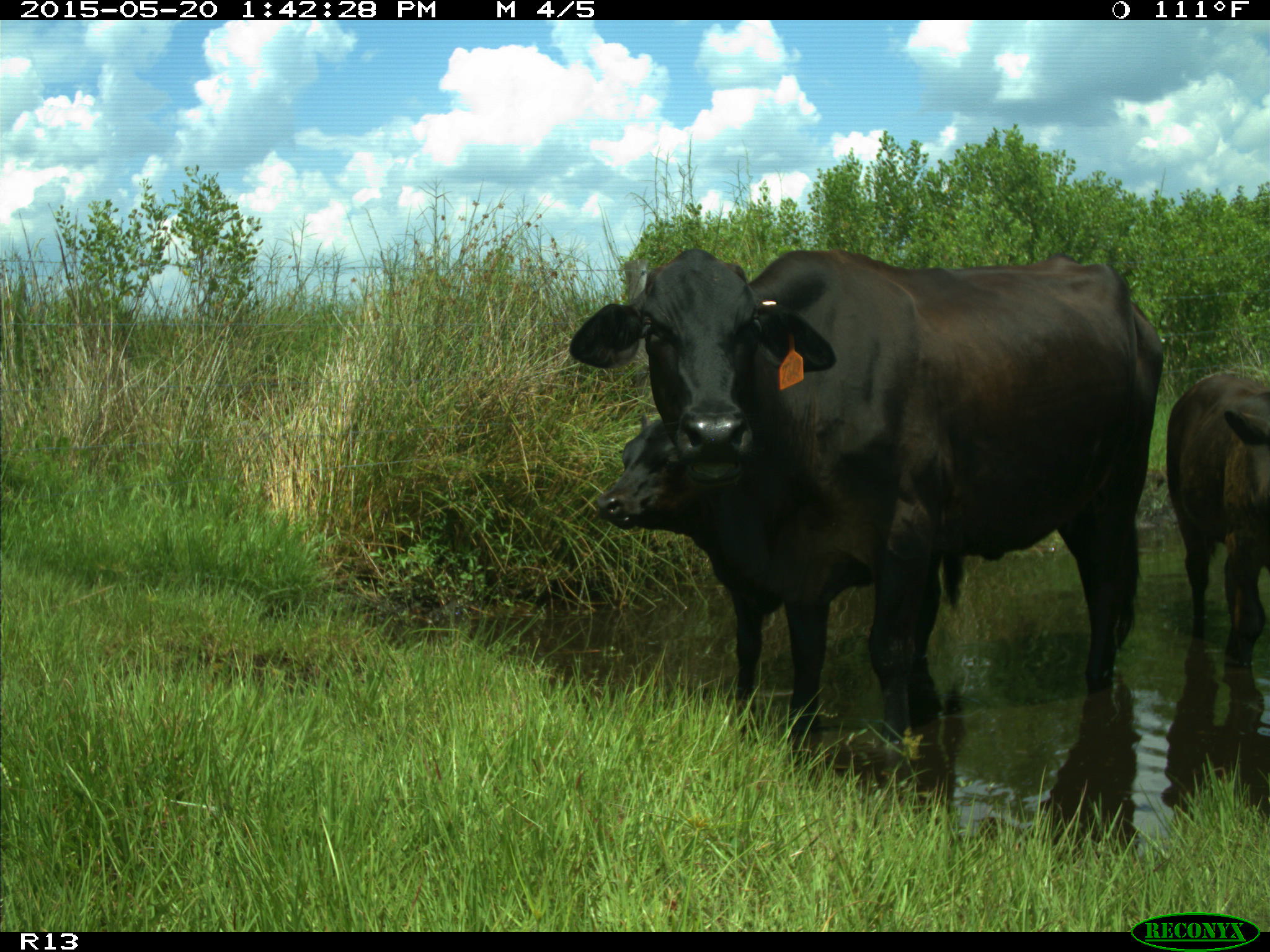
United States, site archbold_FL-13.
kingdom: Animalia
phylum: Chordata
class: Mammalia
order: Artiodactyla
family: Bovidae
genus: Bos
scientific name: Bos taurus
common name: domestic cow